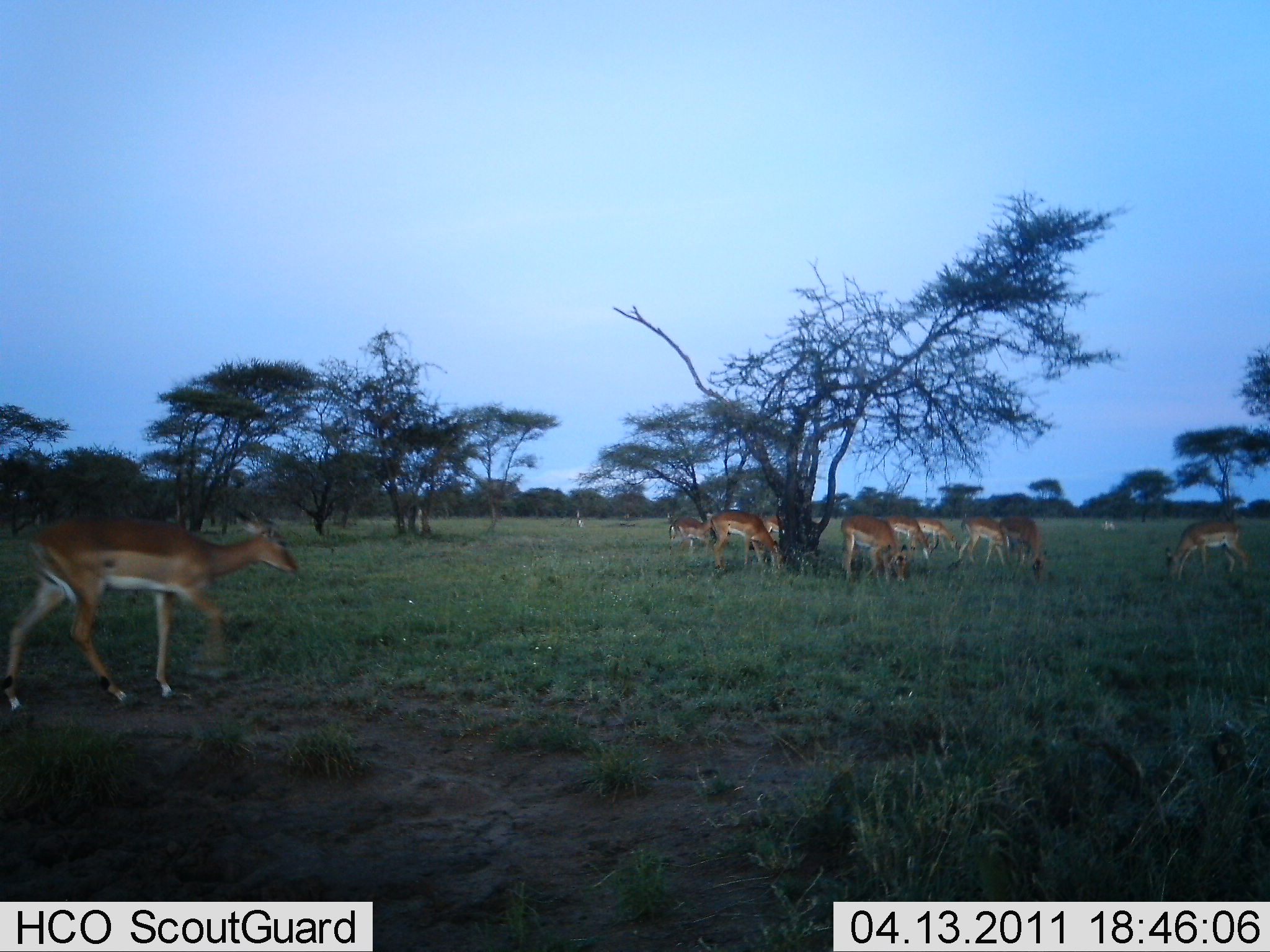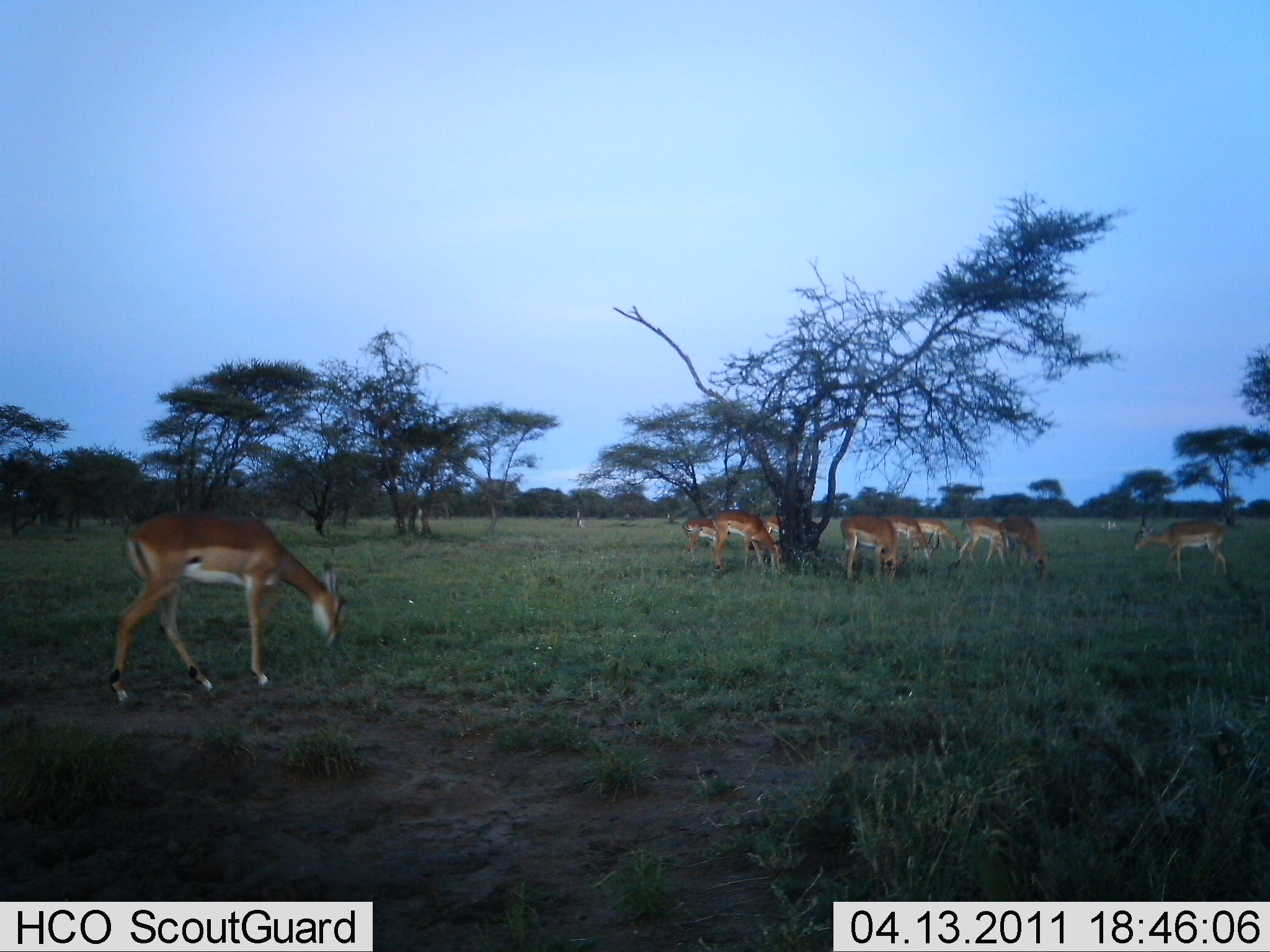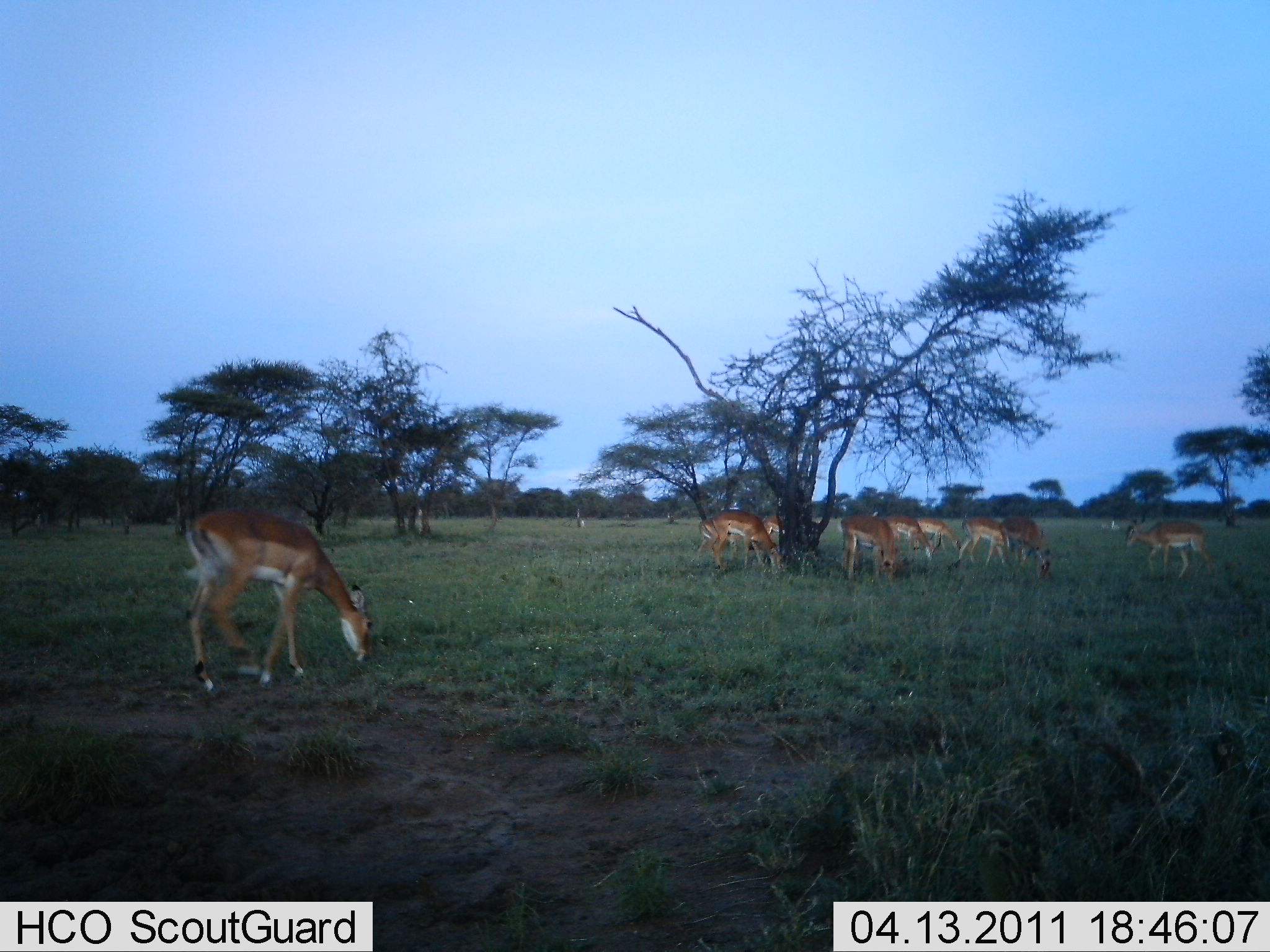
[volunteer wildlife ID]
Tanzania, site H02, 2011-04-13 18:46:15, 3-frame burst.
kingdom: Animalia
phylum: Chordata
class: Mammalia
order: Artiodactyla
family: Bovidae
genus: Aepyceros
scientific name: Aepyceros melampus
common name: impala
Impala (Aepyceros melampus), count 10. Behavior (volunteer vote fractions): standing 27%, resting 0%, moving 64%, interacting 0%. Young present (vote fraction): 0%. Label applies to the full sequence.